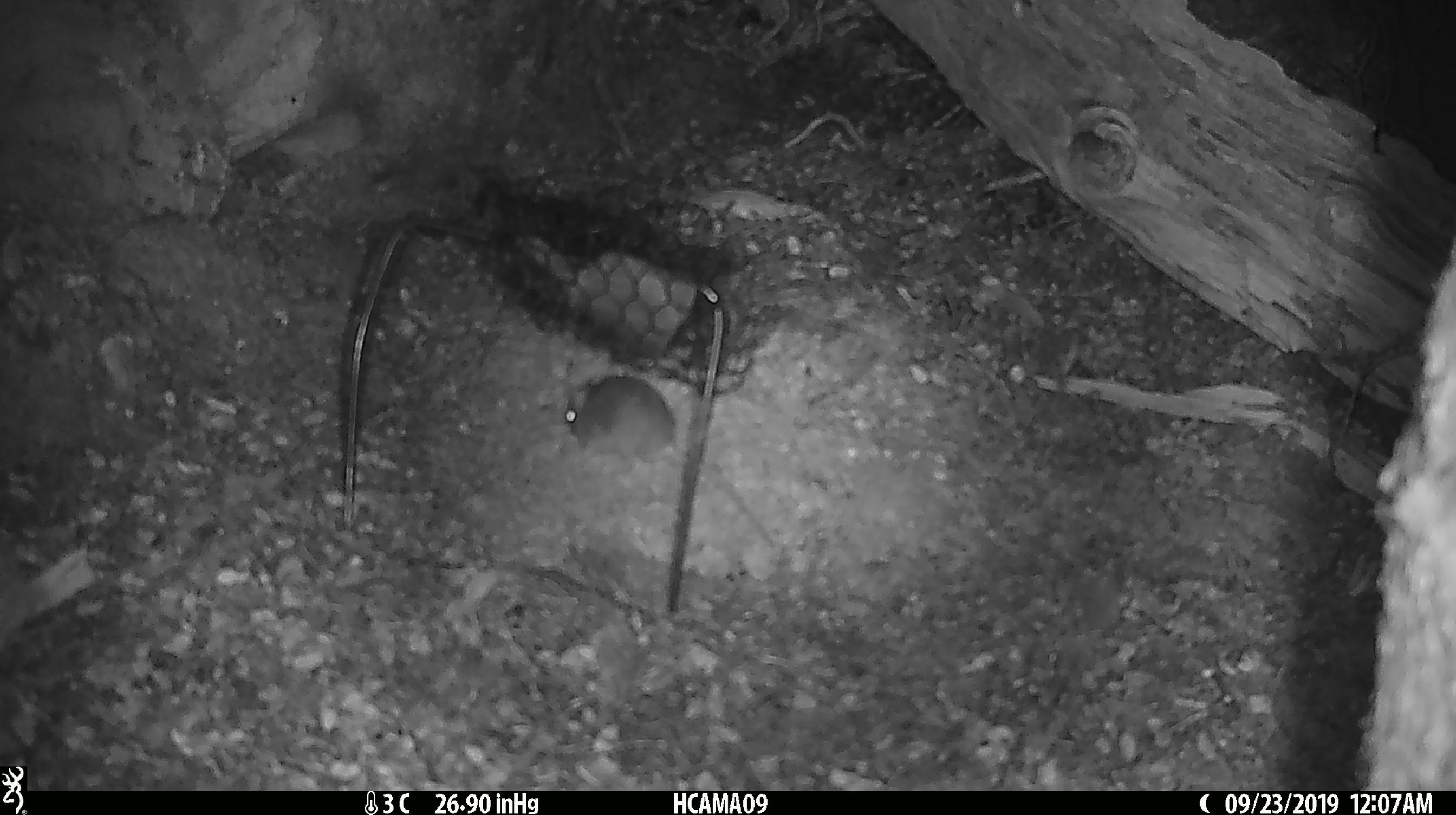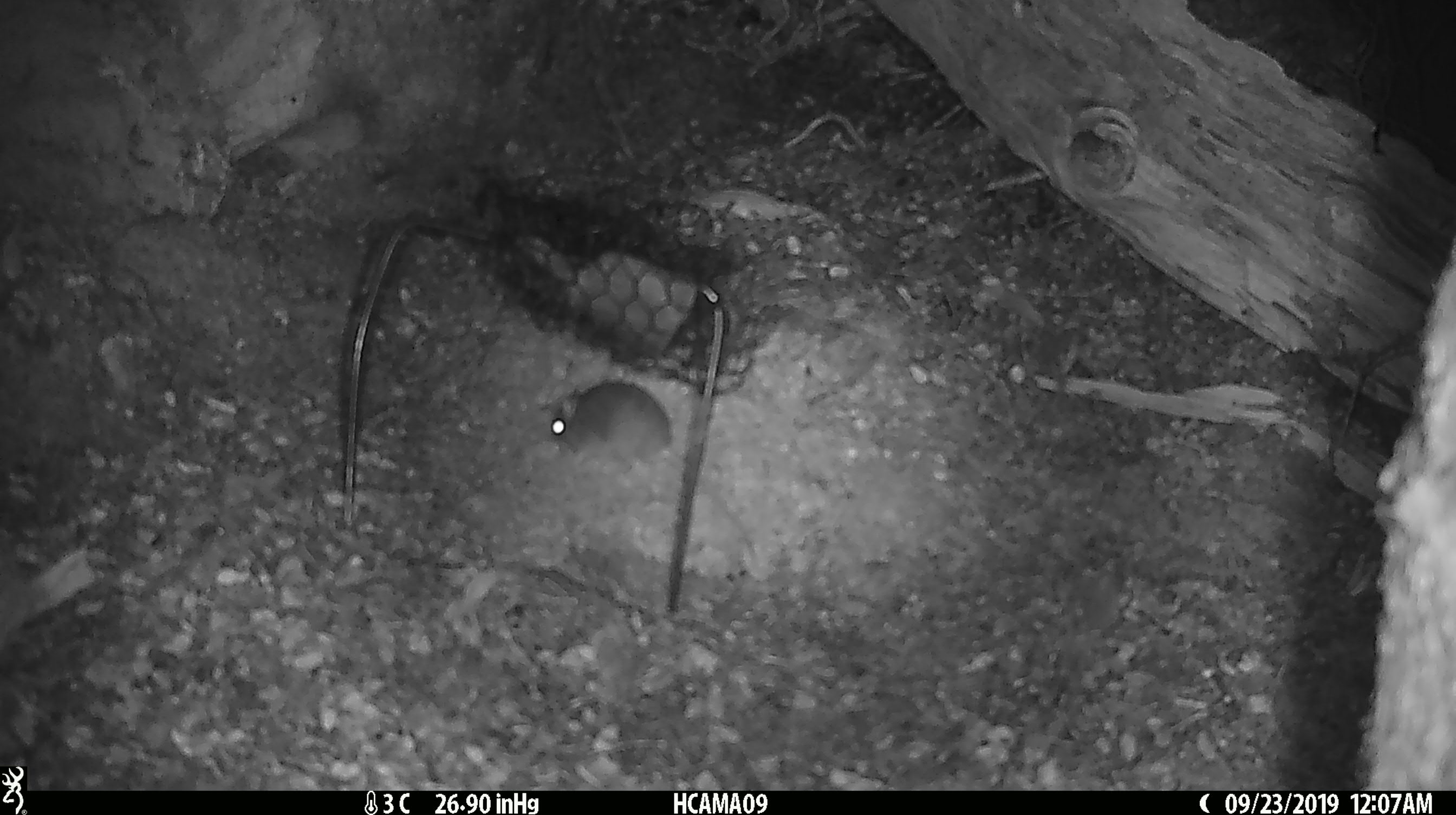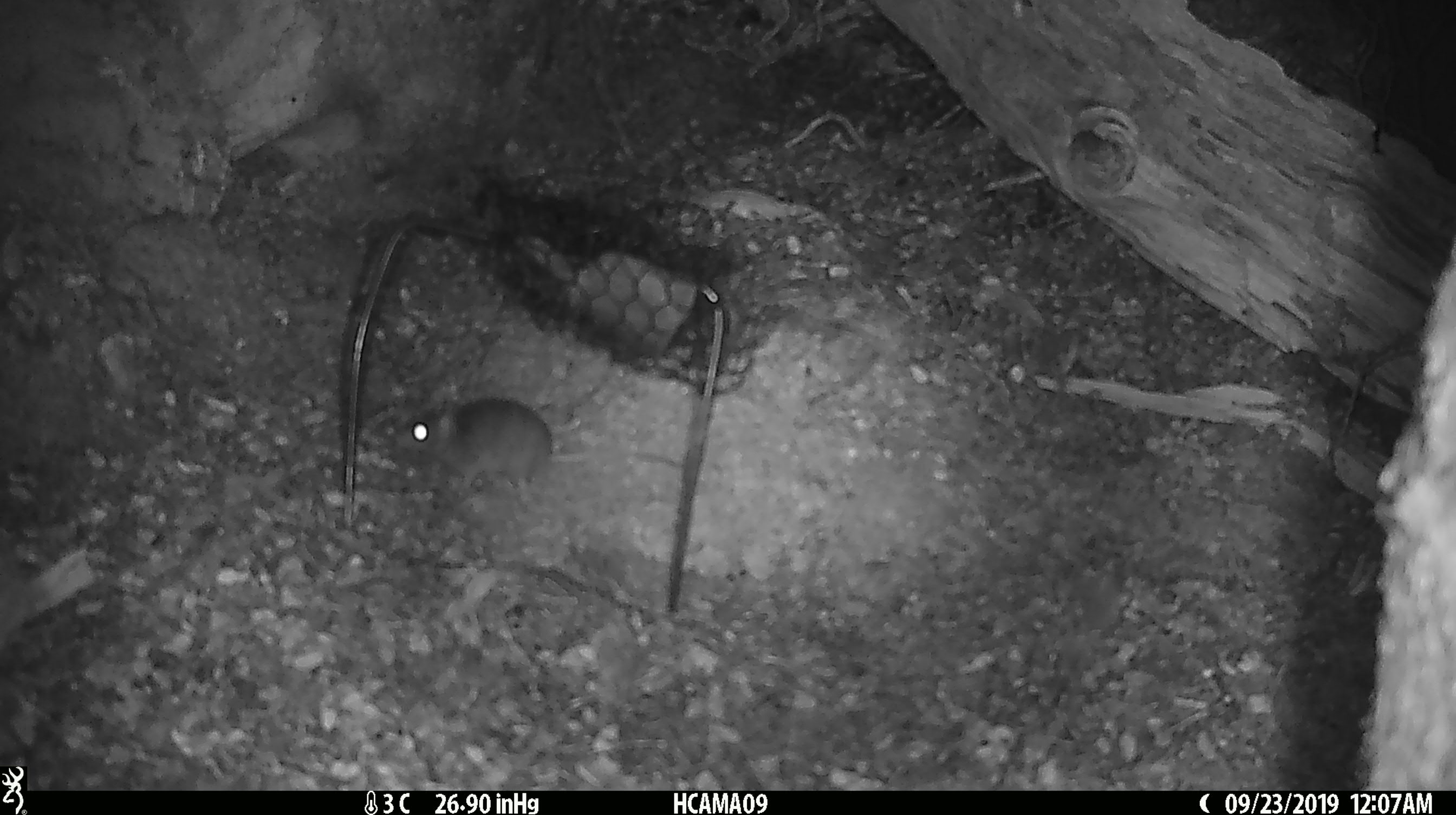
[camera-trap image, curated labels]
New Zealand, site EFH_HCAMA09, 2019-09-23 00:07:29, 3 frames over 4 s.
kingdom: Animalia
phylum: Chordata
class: Mammalia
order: Rodentia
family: Muridae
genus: Mus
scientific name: Mus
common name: mouse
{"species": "mouse (Mus)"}